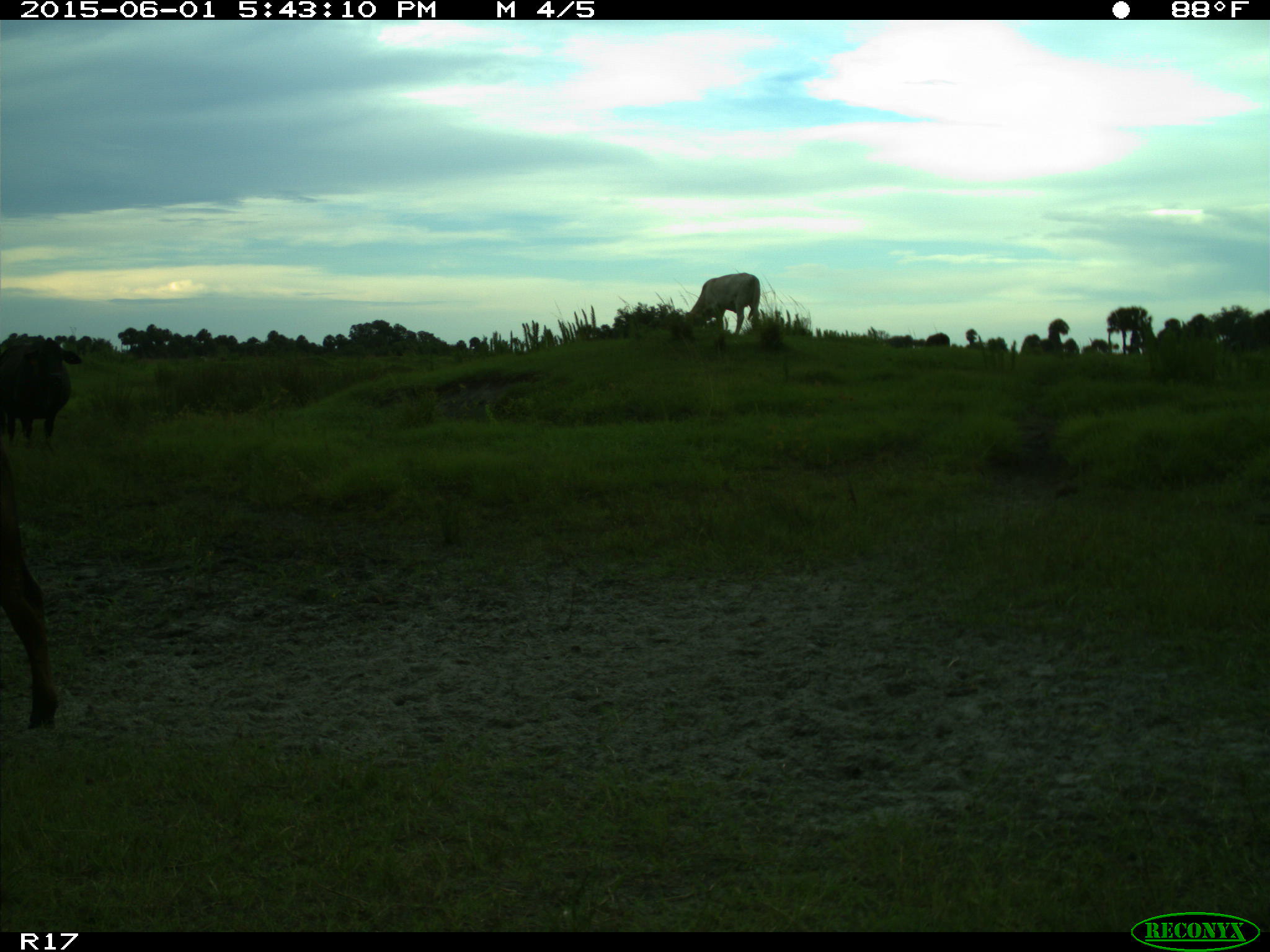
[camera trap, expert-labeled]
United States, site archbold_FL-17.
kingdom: Animalia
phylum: Chordata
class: Mammalia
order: Artiodactyla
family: Bovidae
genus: Bos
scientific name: Bos taurus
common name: domestic cow